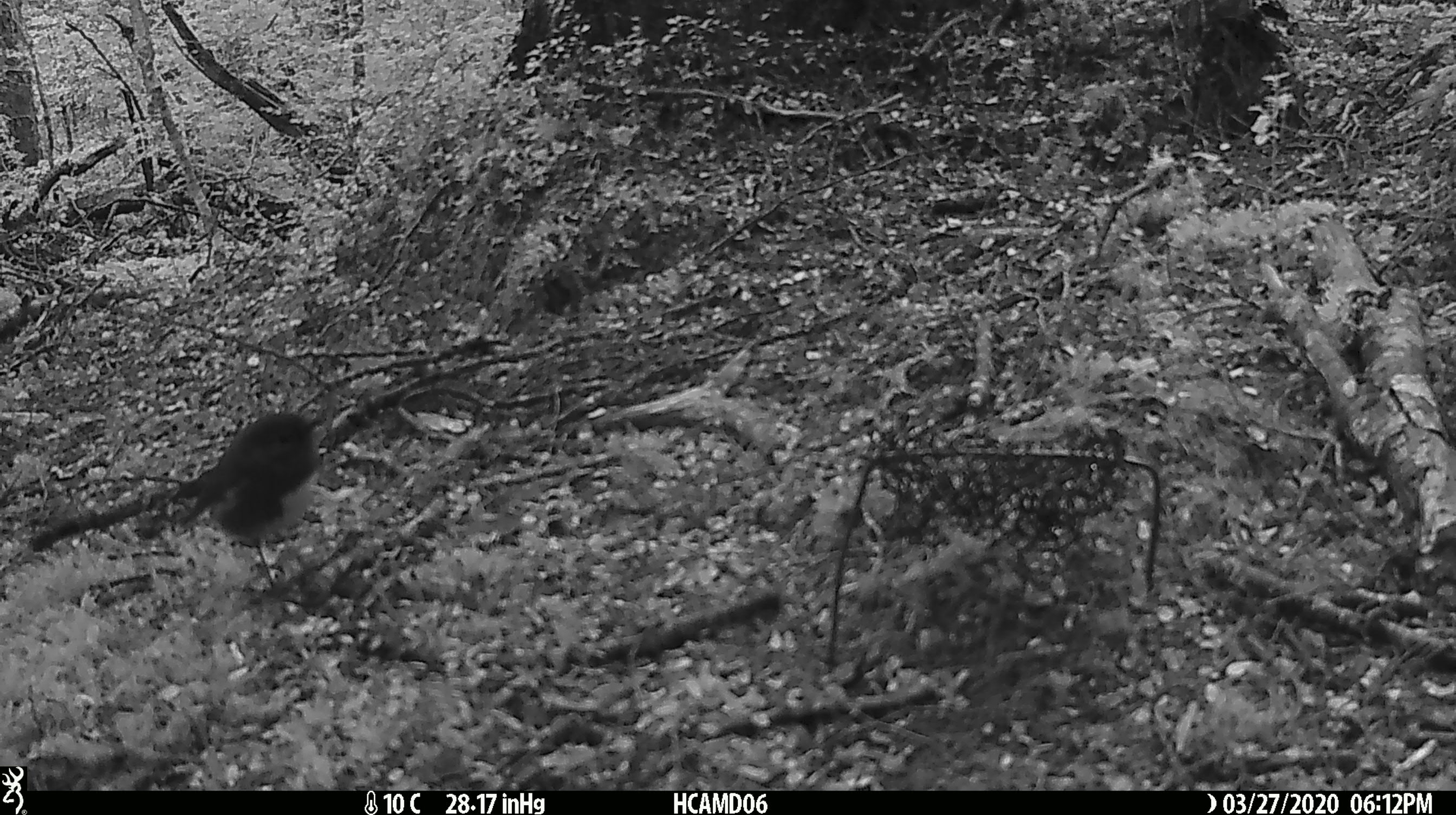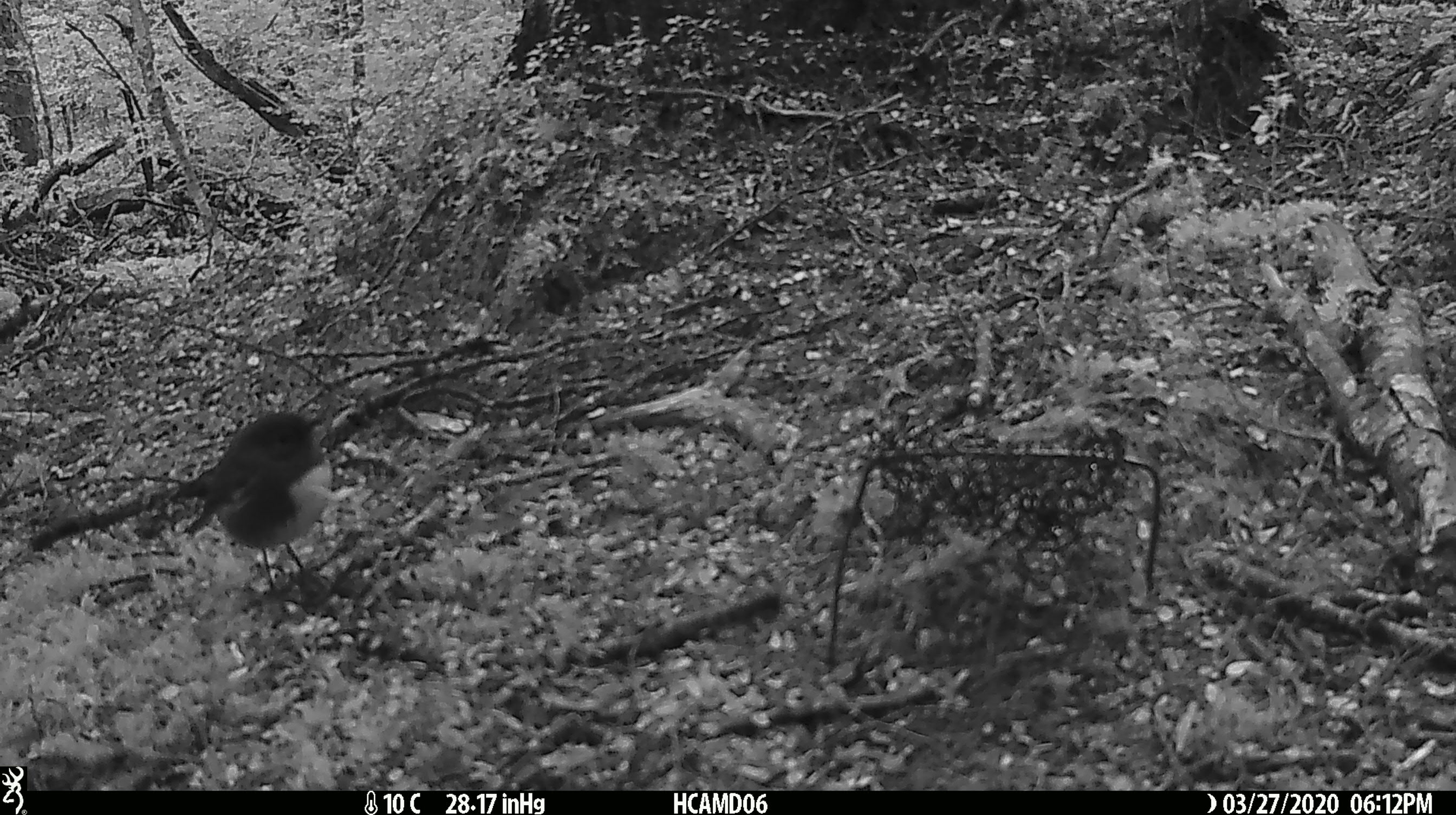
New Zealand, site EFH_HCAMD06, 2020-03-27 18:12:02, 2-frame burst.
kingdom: Animalia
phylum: Chordata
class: Aves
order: Passeriformes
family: Petroicidae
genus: Petroica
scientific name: Petroica australis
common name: new zealand robin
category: robin